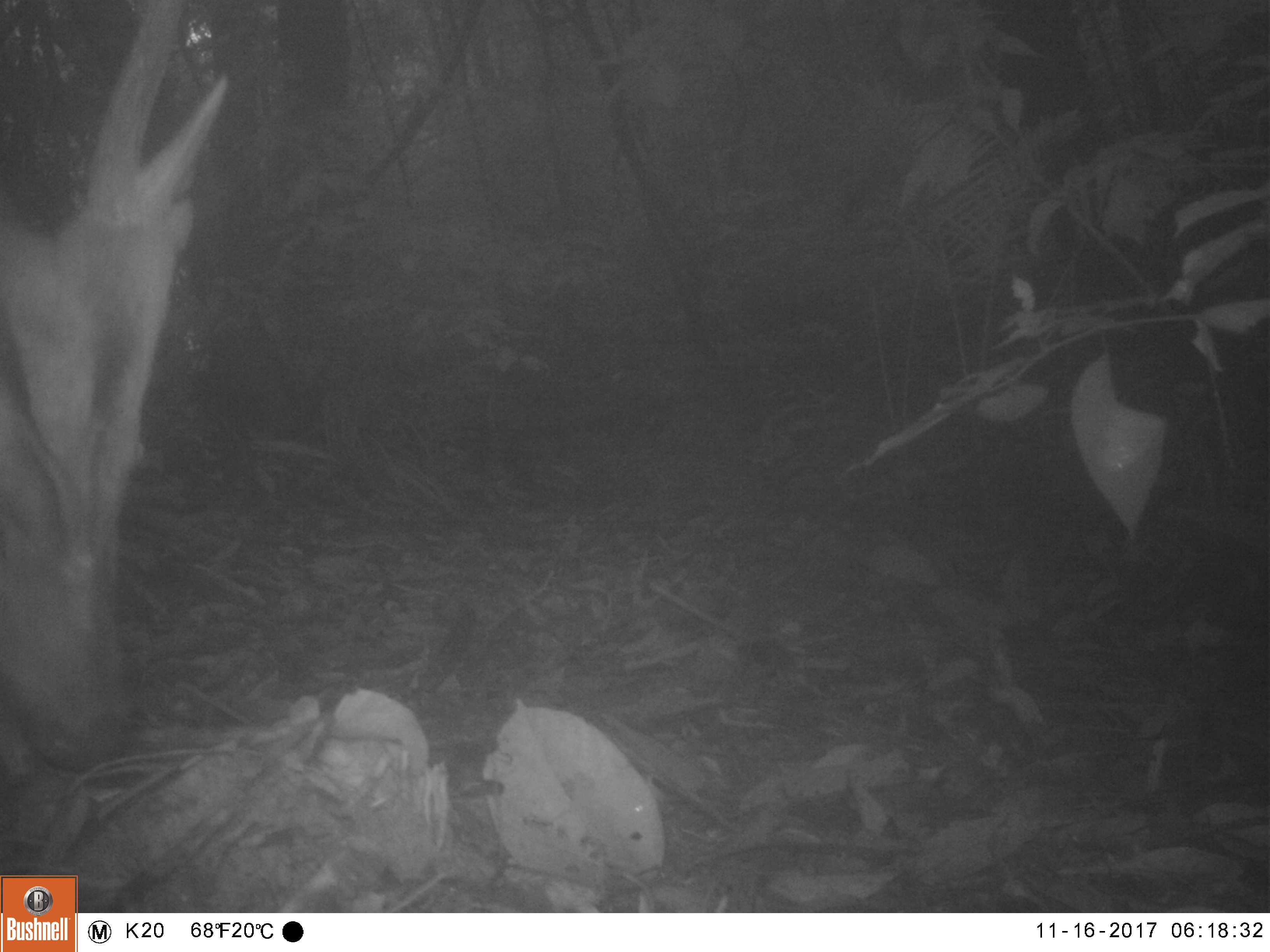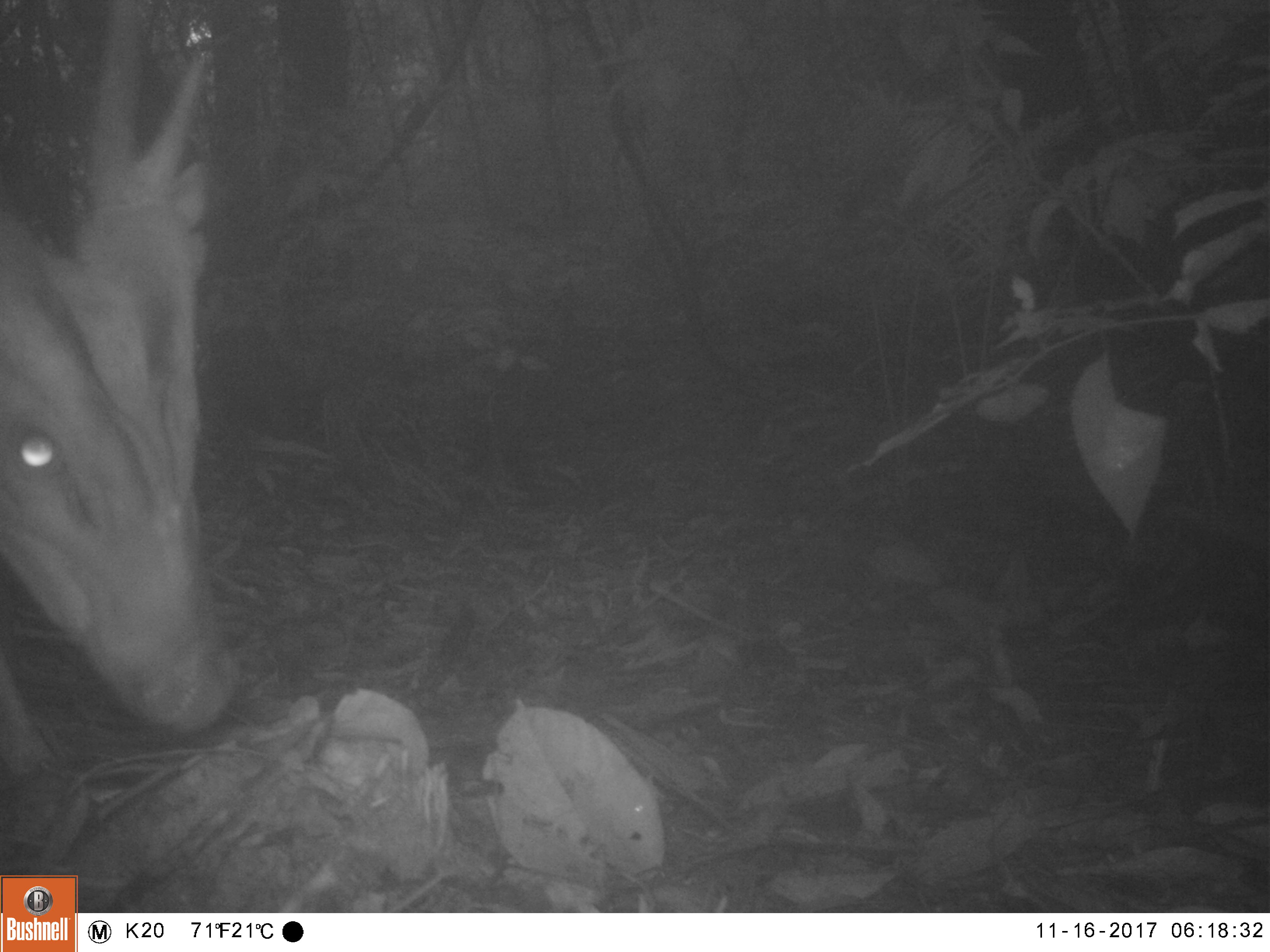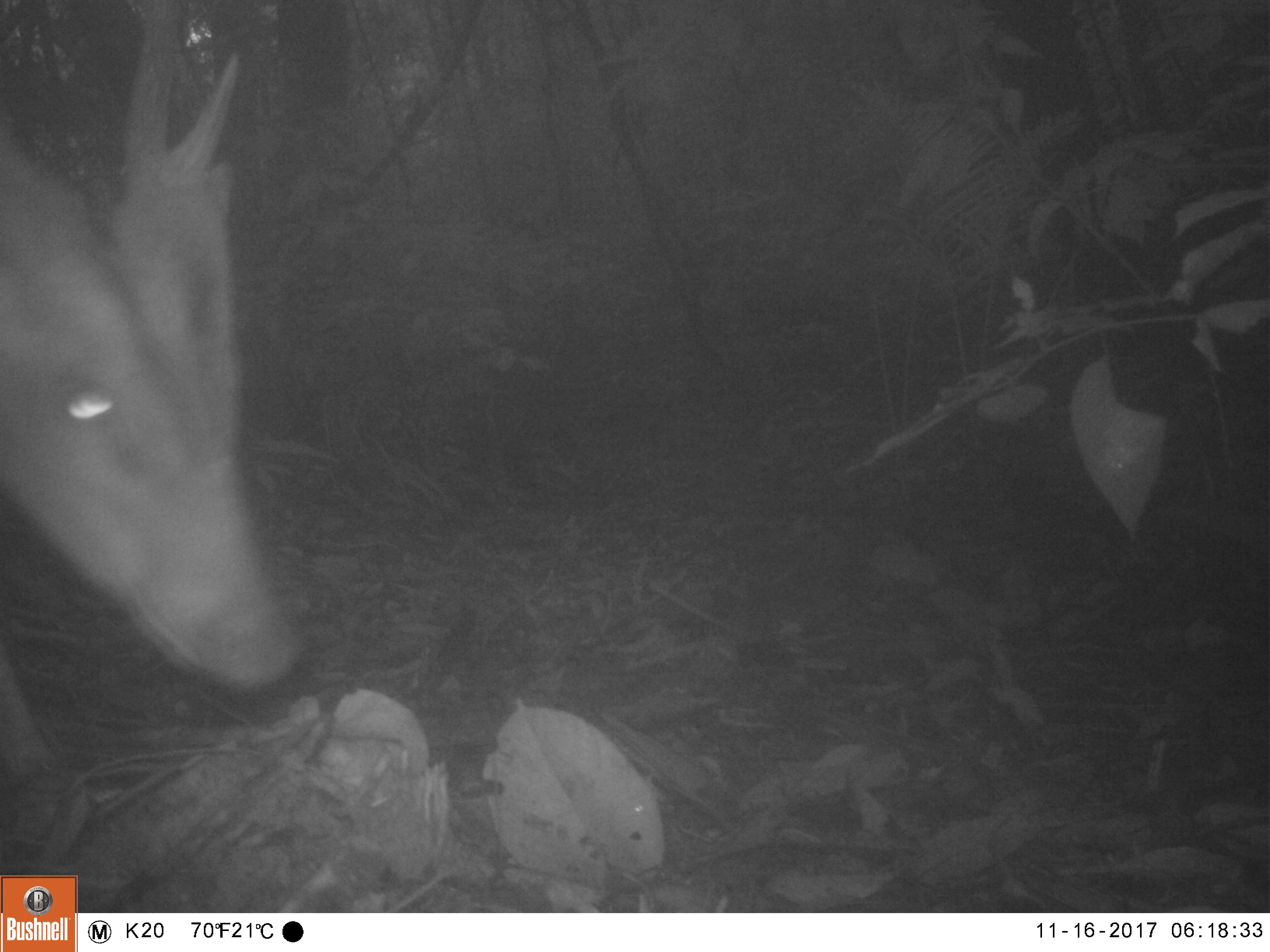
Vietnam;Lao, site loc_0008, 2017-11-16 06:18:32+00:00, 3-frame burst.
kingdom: Animalia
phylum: Chordata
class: Mammalia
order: Artiodactyla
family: Cervidae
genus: Muntiacus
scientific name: Muntiacus vuquangensis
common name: large-antlered muntjac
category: large antlered muntjac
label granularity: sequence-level